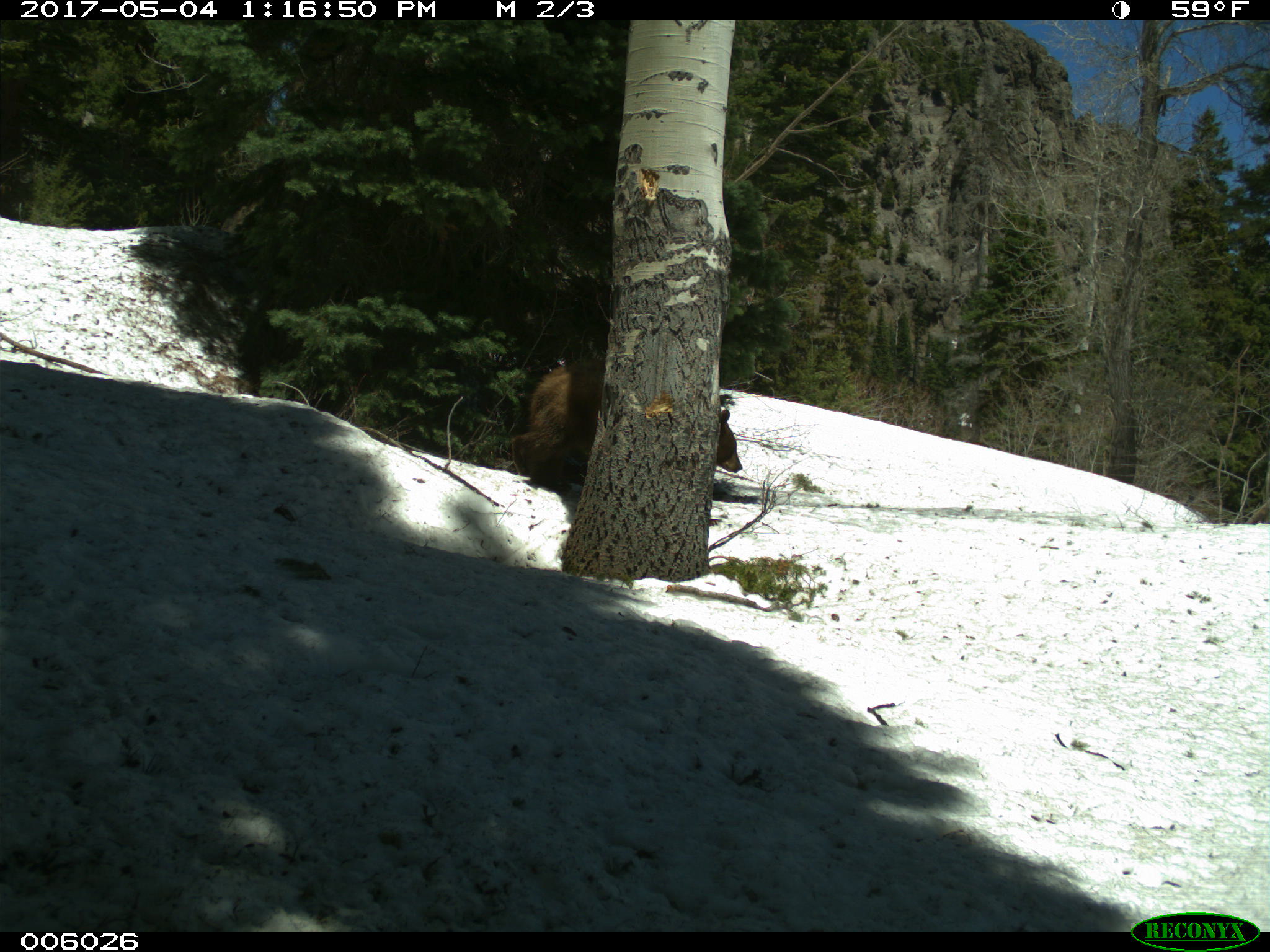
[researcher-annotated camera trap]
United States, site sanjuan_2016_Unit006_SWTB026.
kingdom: Animalia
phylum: Chordata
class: Mammalia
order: Carnivora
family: Ursidae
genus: Ursus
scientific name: Ursus americanus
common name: american black bear